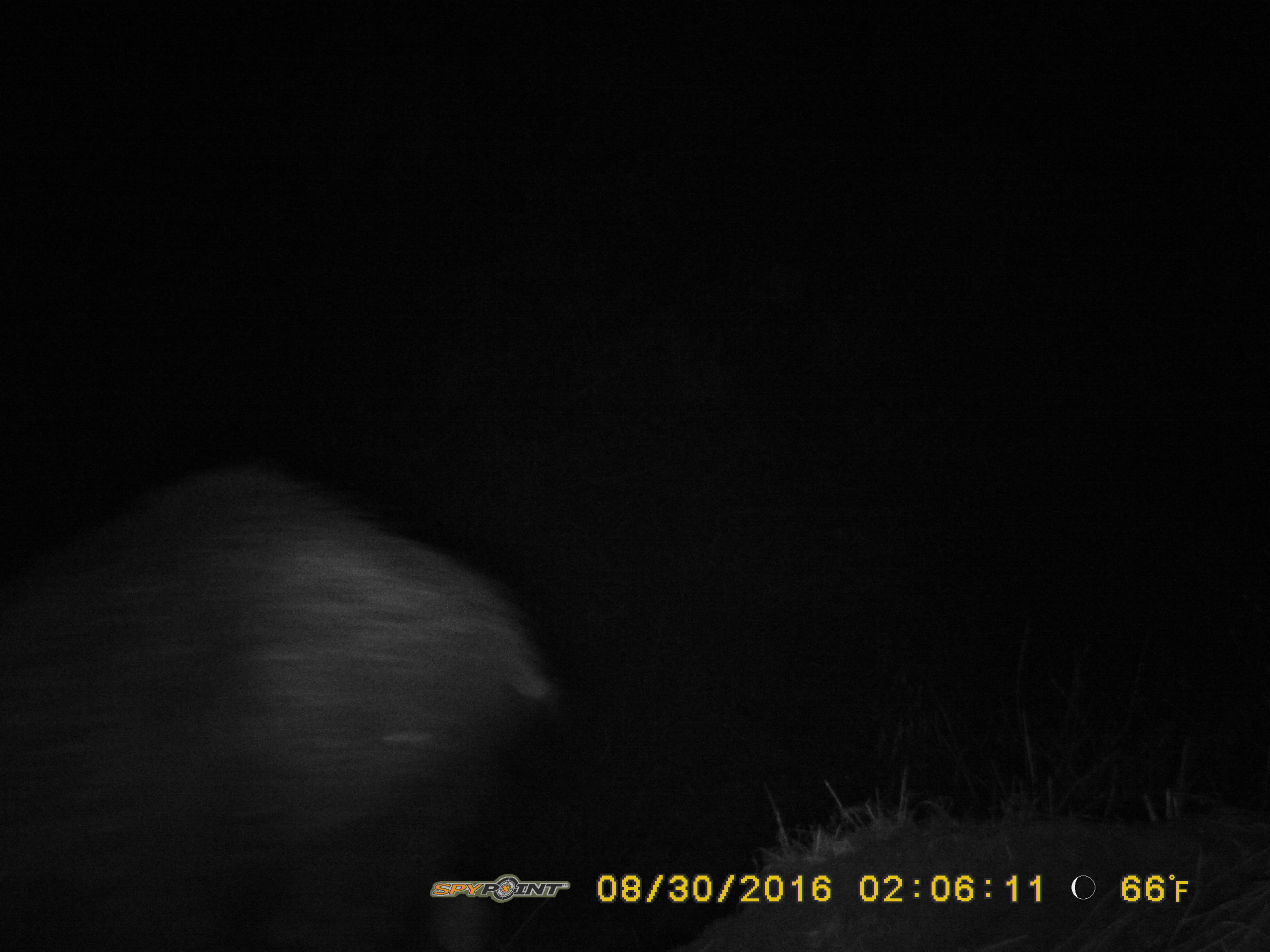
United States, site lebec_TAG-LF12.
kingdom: Animalia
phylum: Chordata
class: Mammalia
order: Artiodactyla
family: Suidae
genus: Sus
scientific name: Sus scrofa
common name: wild boar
Sus scrofa (wild boar).